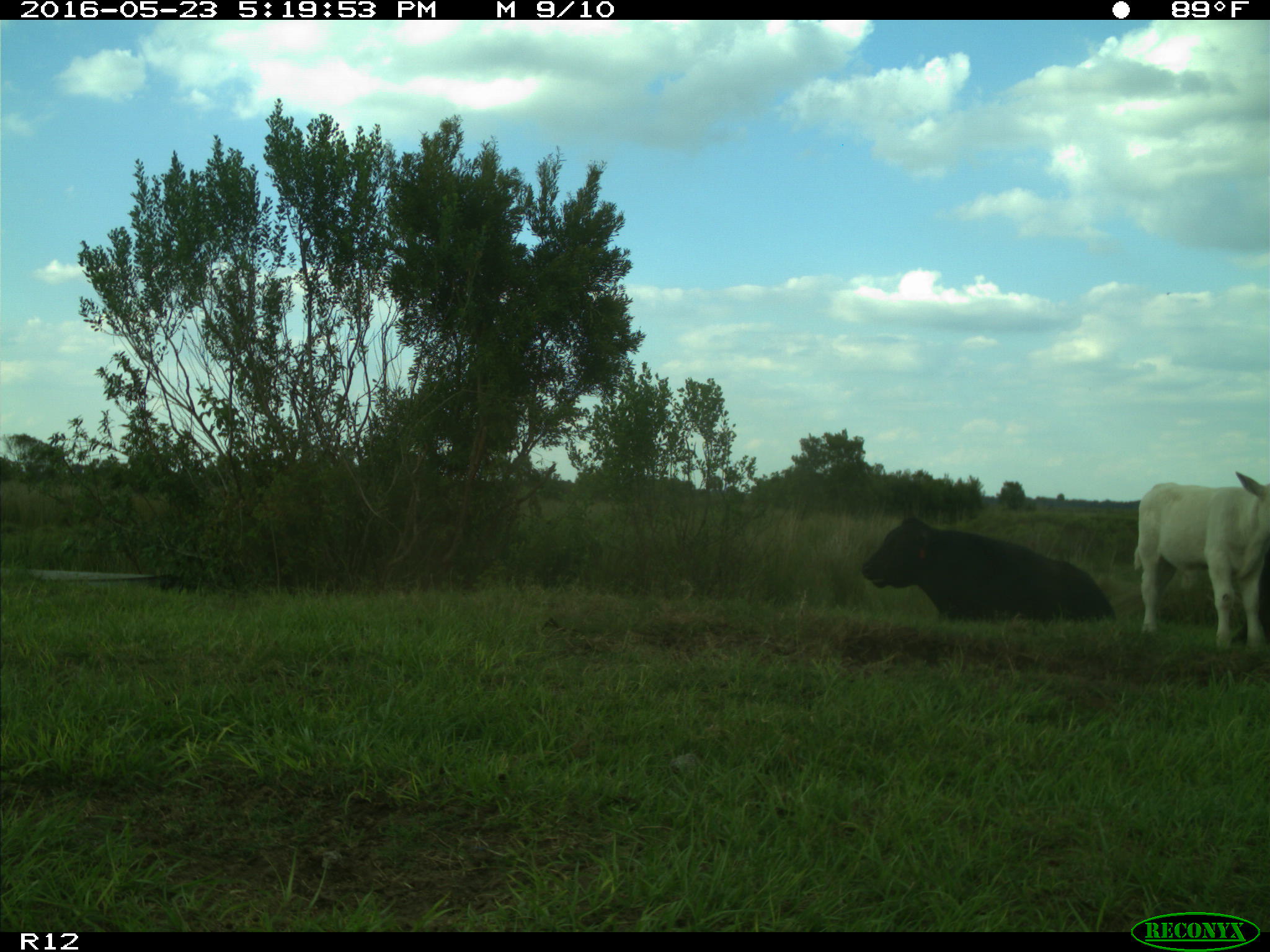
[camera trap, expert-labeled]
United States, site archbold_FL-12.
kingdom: Animalia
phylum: Chordata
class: Mammalia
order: Artiodactyla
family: Bovidae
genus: Bos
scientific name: Bos taurus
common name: domestic cow